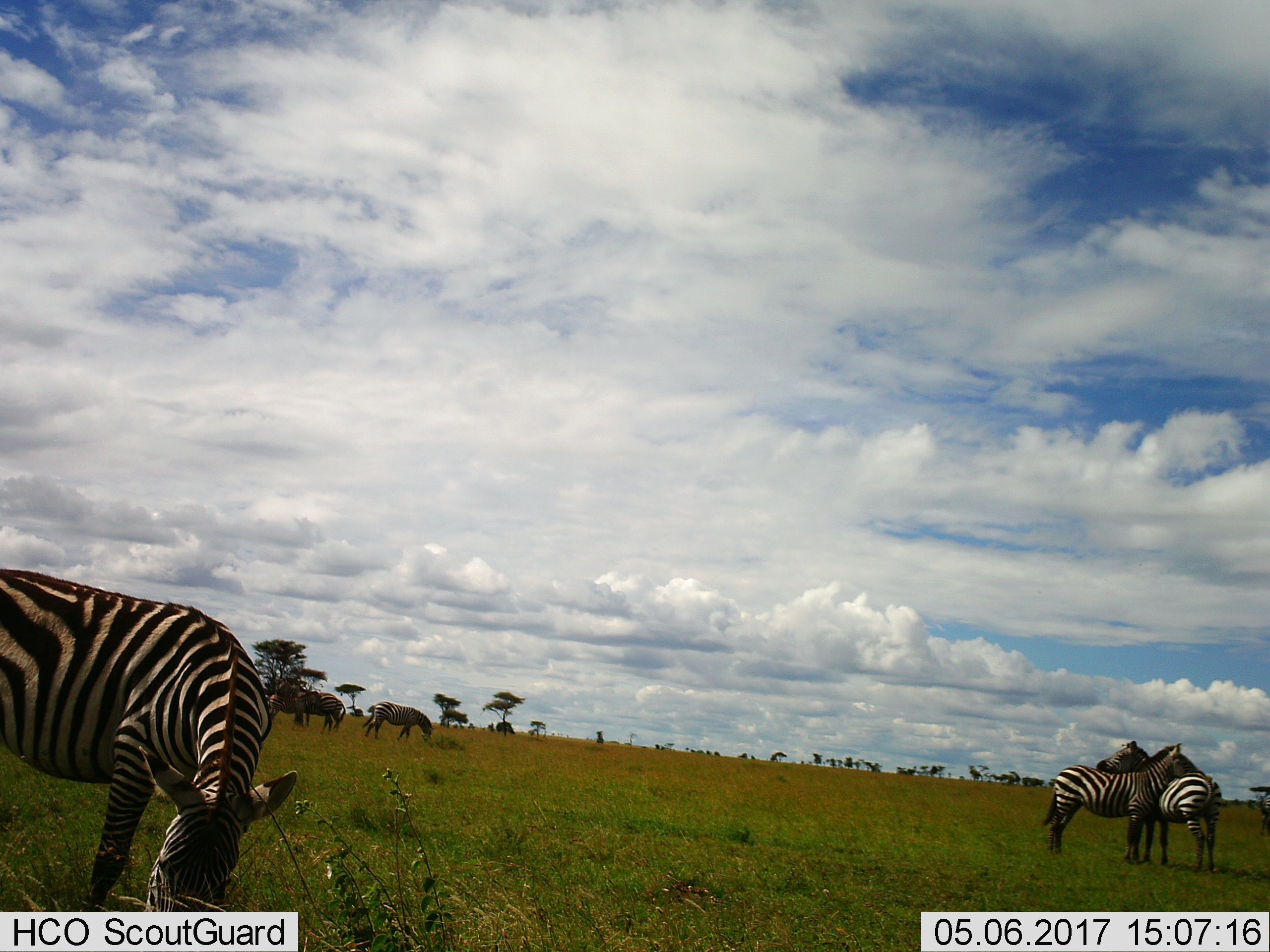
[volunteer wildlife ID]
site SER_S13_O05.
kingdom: Animalia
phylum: Chordata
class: Mammalia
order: Perissodactyla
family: Equidae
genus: Equus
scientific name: Equus quagga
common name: plains zebra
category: zebraplains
Zebraplains (plains zebra) (Equus quagga), count 7. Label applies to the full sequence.